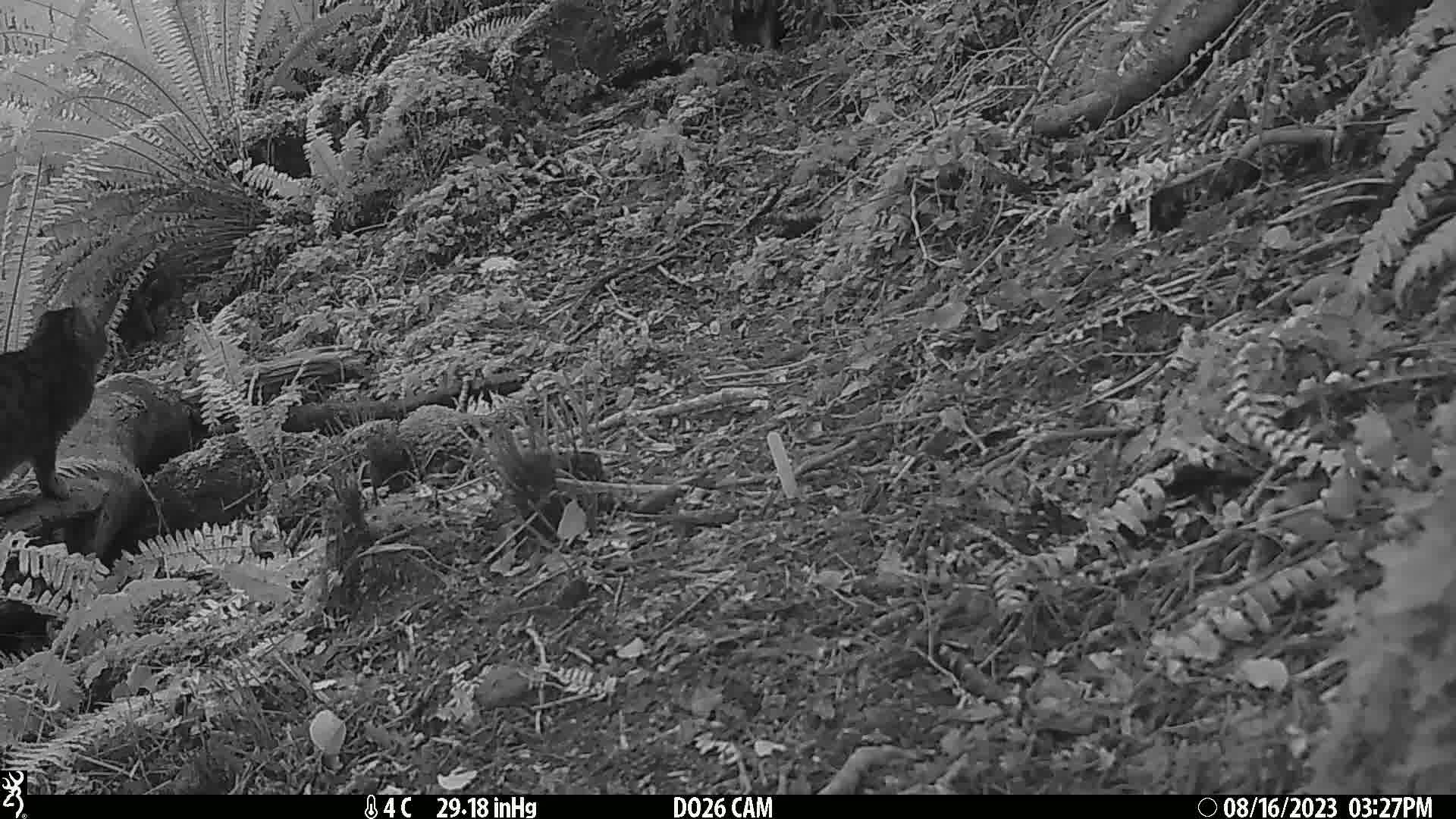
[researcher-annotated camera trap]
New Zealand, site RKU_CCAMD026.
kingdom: Animalia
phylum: Chordata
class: Mammalia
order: Carnivora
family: Felidae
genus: Felis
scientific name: Felis catus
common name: domestic cat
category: cat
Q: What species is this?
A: Cat (domestic cat) (Felis catus).